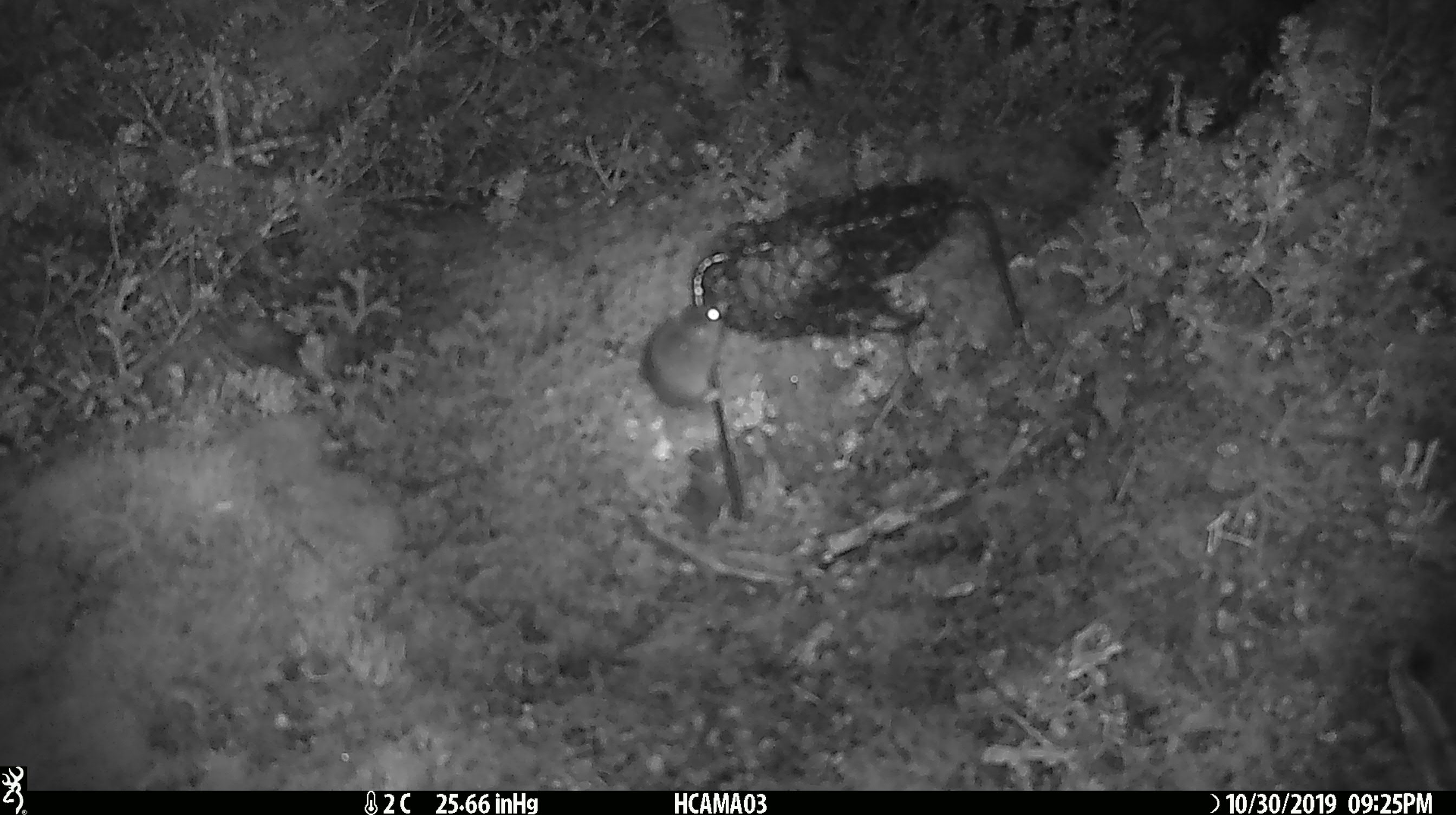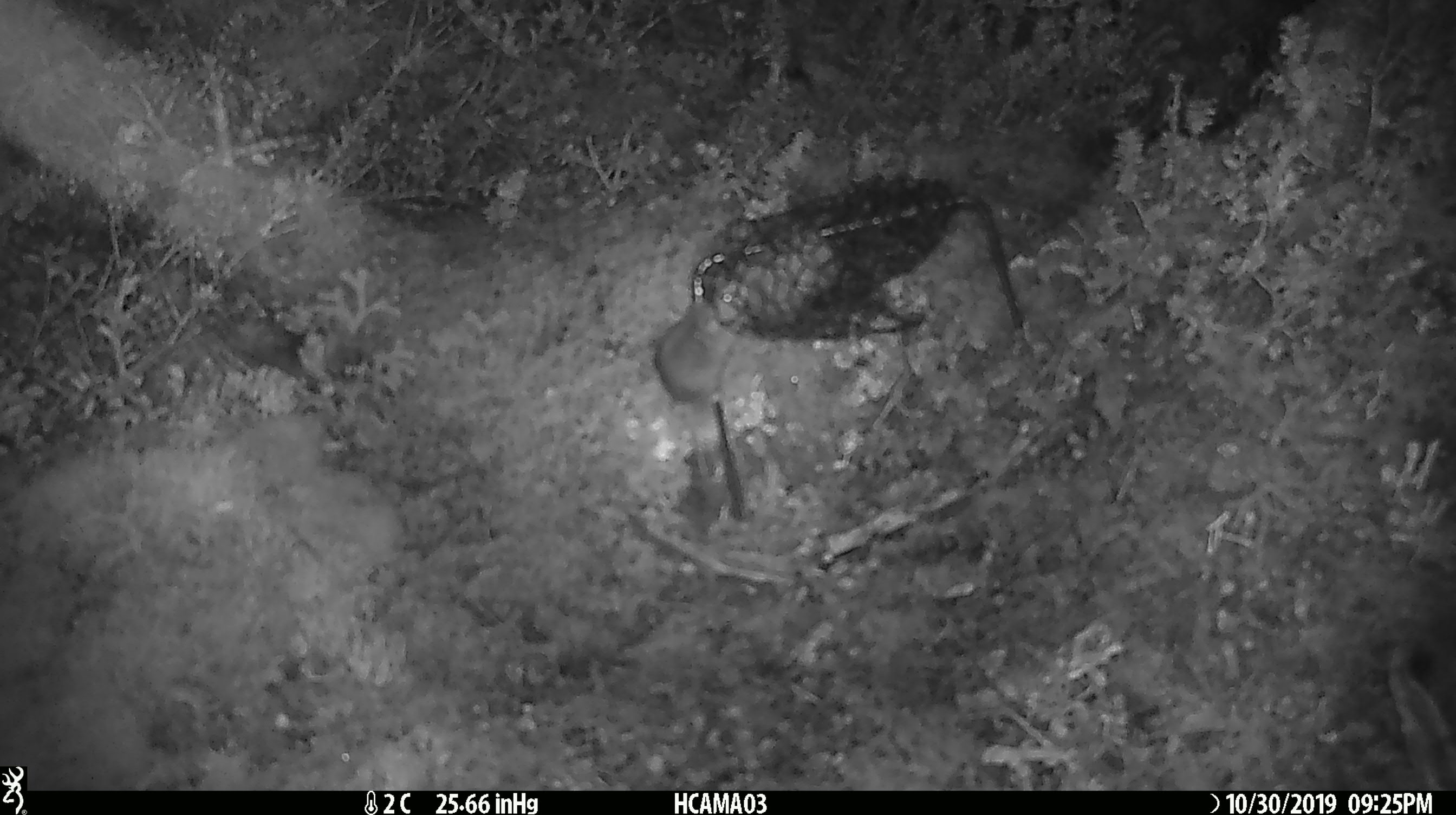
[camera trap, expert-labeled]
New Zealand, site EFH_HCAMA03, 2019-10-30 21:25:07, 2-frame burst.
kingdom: Animalia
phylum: Chordata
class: Mammalia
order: Rodentia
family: Muridae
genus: Mus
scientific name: Mus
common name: mouse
Mouse (Mus).